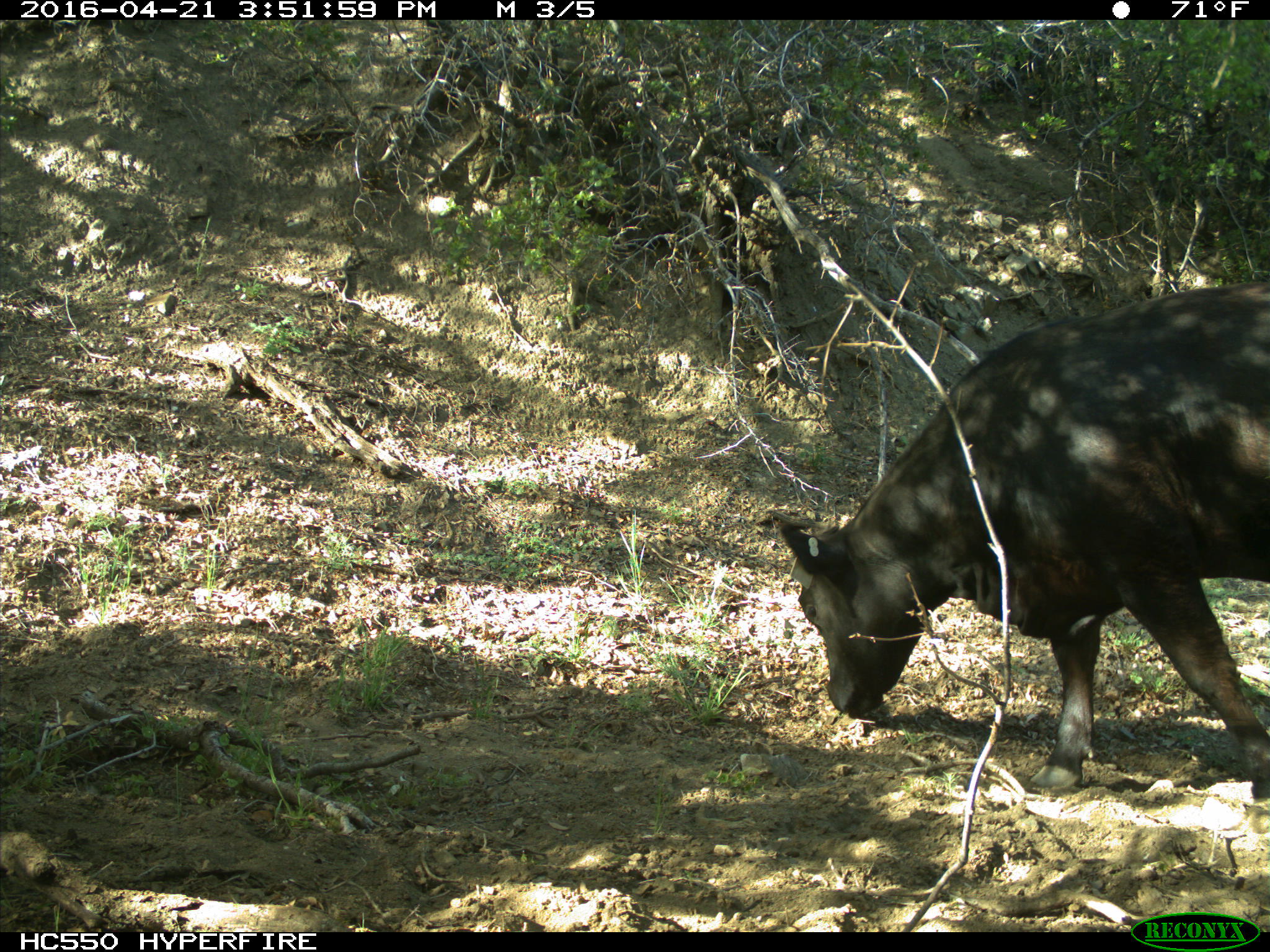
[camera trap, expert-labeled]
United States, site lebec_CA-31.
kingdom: Animalia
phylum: Chordata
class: Mammalia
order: Artiodactyla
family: Bovidae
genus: Bos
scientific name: Bos taurus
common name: domestic cow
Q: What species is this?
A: Bos taurus (domestic cow).